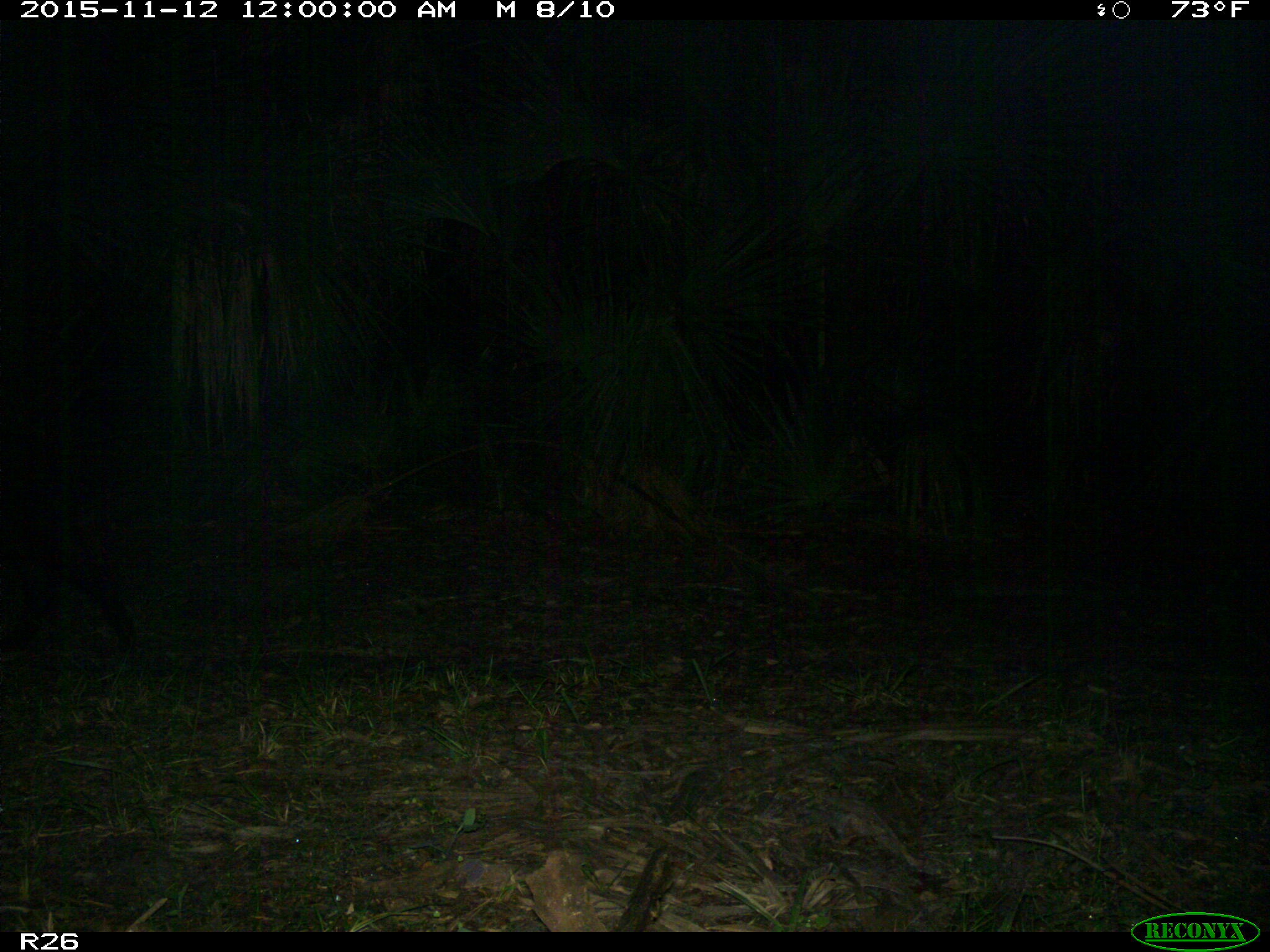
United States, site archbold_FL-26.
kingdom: Animalia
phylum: Chordata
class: Mammalia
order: Artiodactyla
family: Suidae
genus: Sus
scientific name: Sus scrofa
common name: wild boar